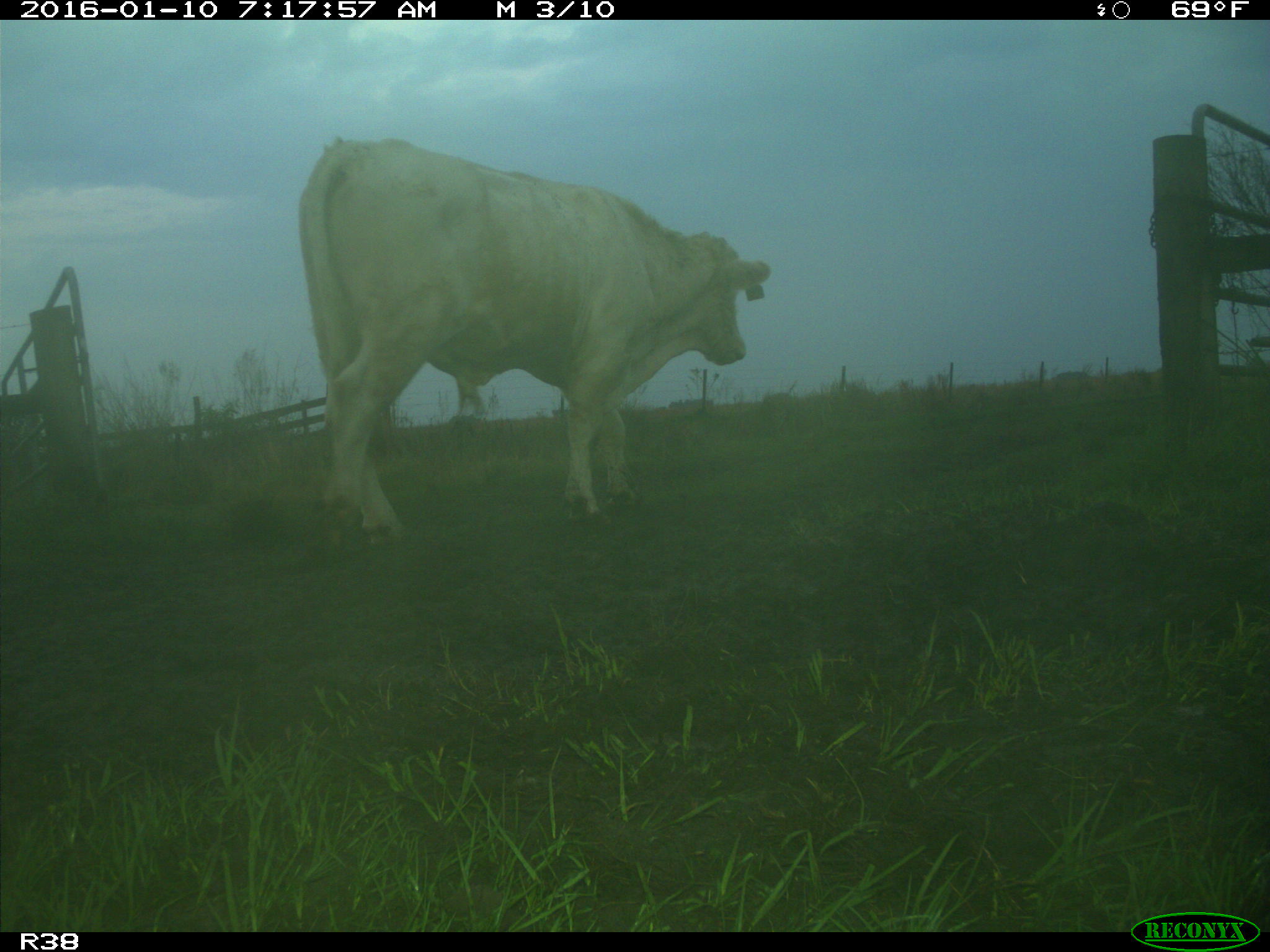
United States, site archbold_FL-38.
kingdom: Animalia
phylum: Chordata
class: Mammalia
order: Artiodactyla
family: Bovidae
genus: Bos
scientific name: Bos taurus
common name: domestic cow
Bos taurus (domestic cow).